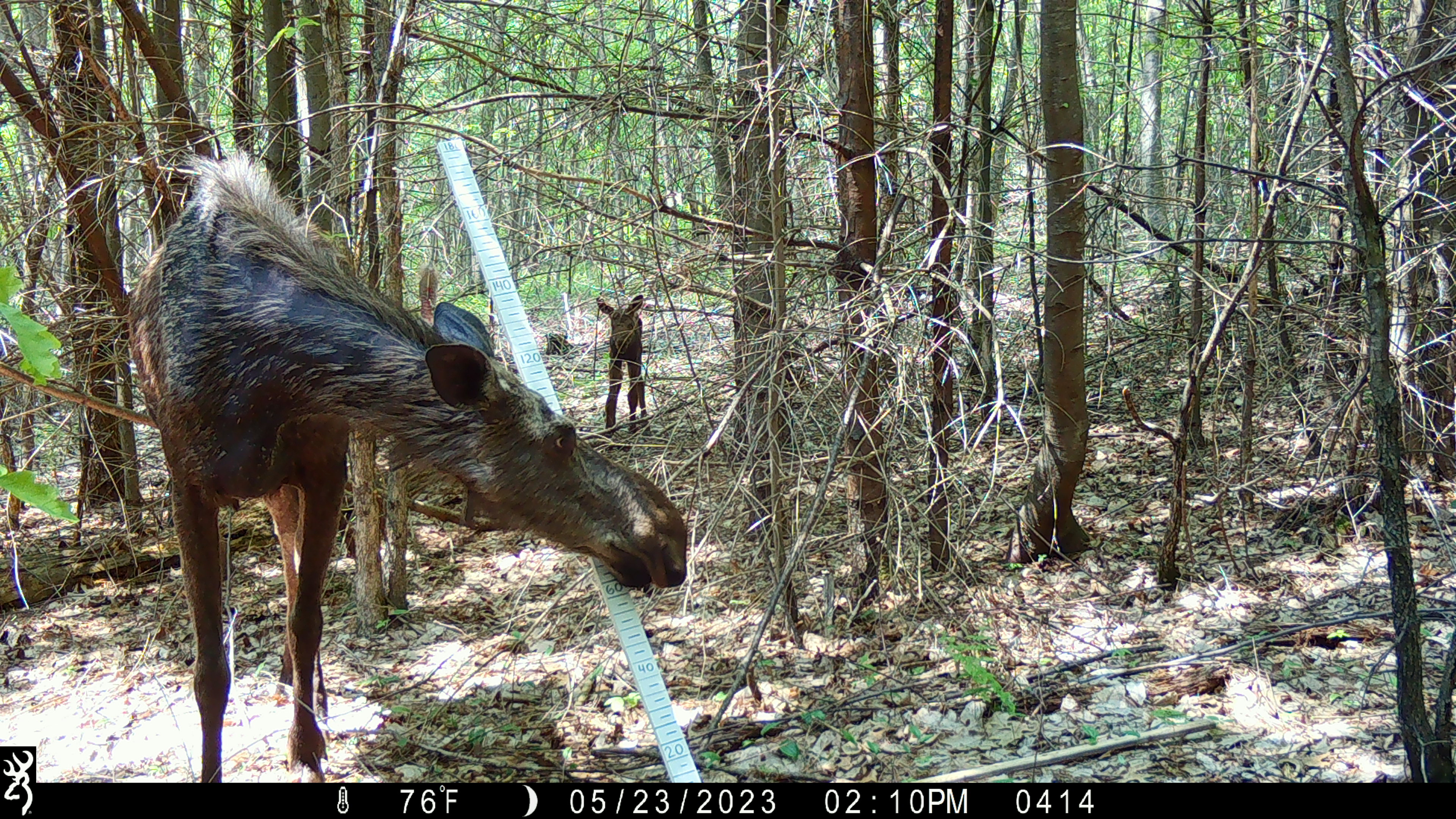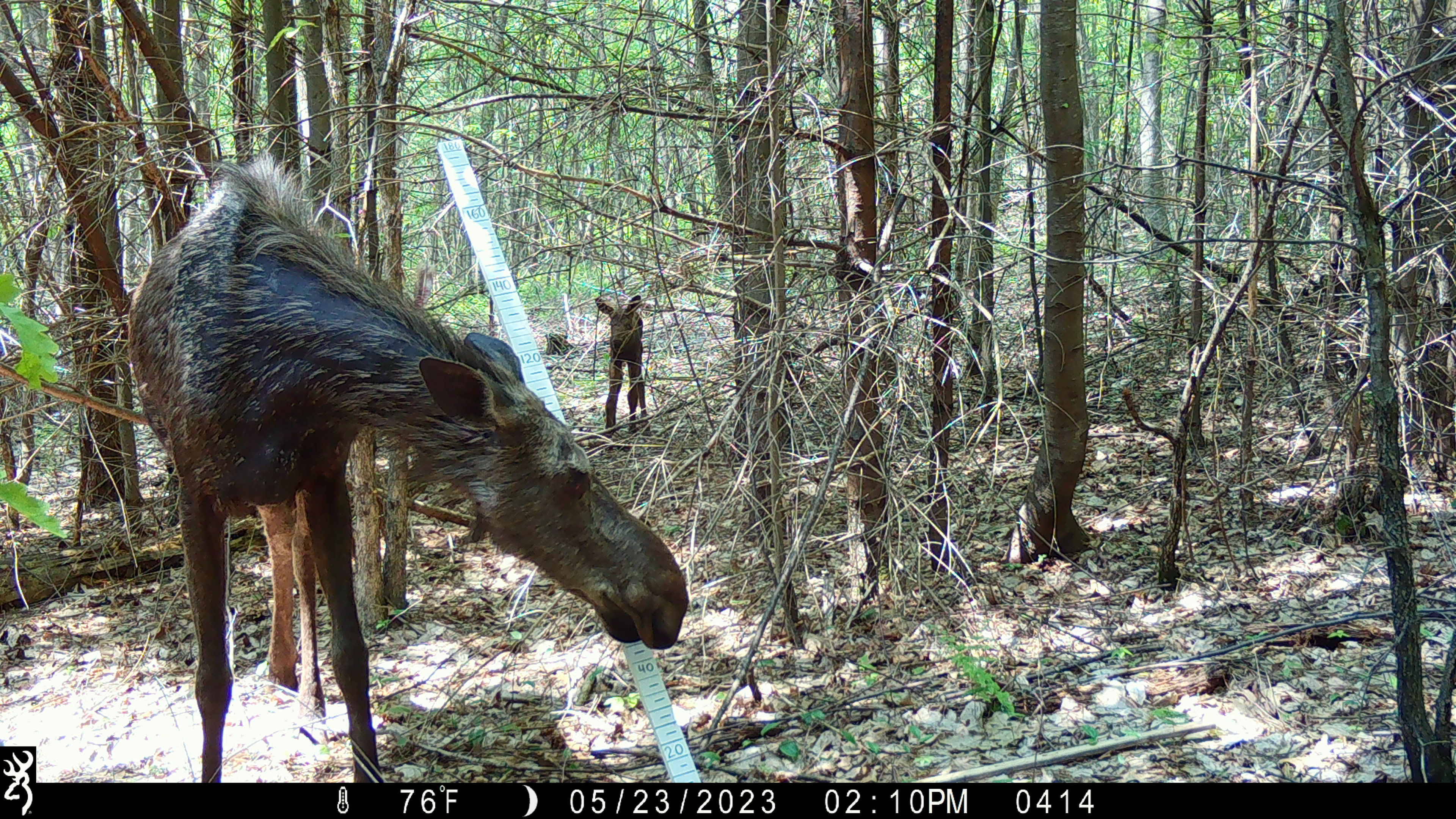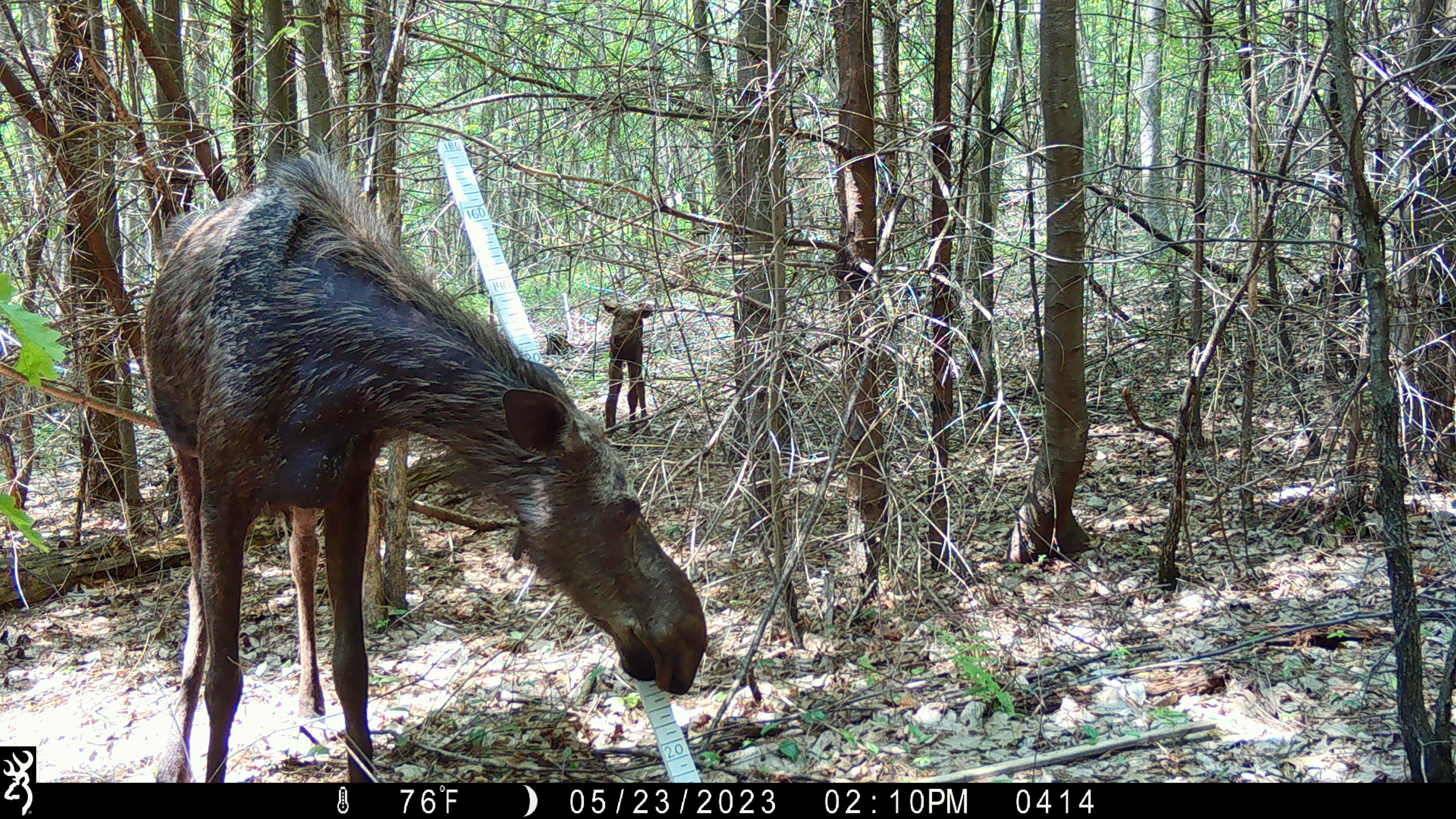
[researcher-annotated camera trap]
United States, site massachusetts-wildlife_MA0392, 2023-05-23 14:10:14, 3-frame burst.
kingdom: Animalia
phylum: Chordata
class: Mammalia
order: Artiodactyla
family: Cervidae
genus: Alces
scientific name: Alces alces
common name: moose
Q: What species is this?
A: Moose (Alces alces).